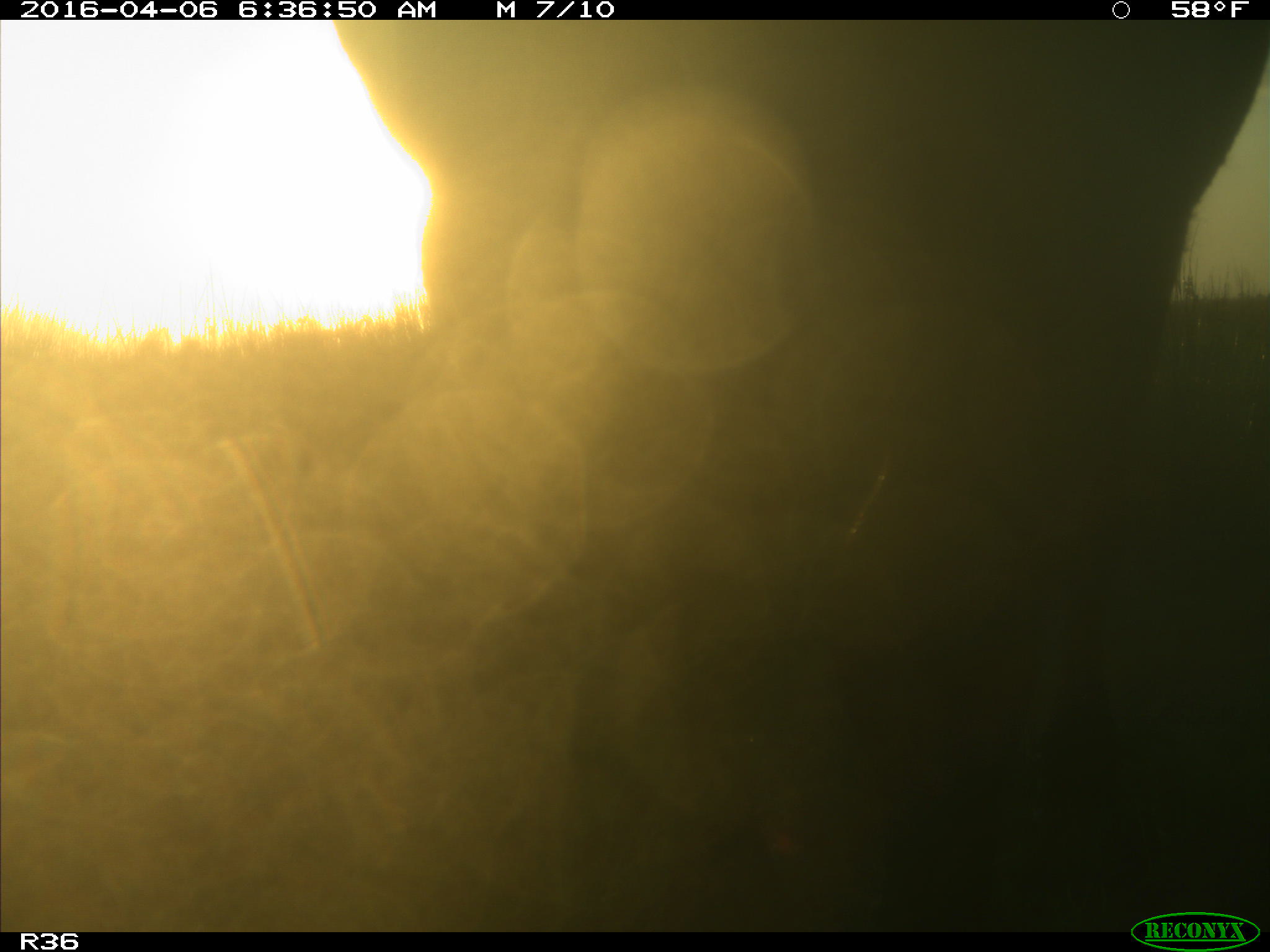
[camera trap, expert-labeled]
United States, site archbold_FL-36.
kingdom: Animalia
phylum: Chordata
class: Mammalia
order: Artiodactyla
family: Bovidae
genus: Bos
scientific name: Bos taurus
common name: domestic cow